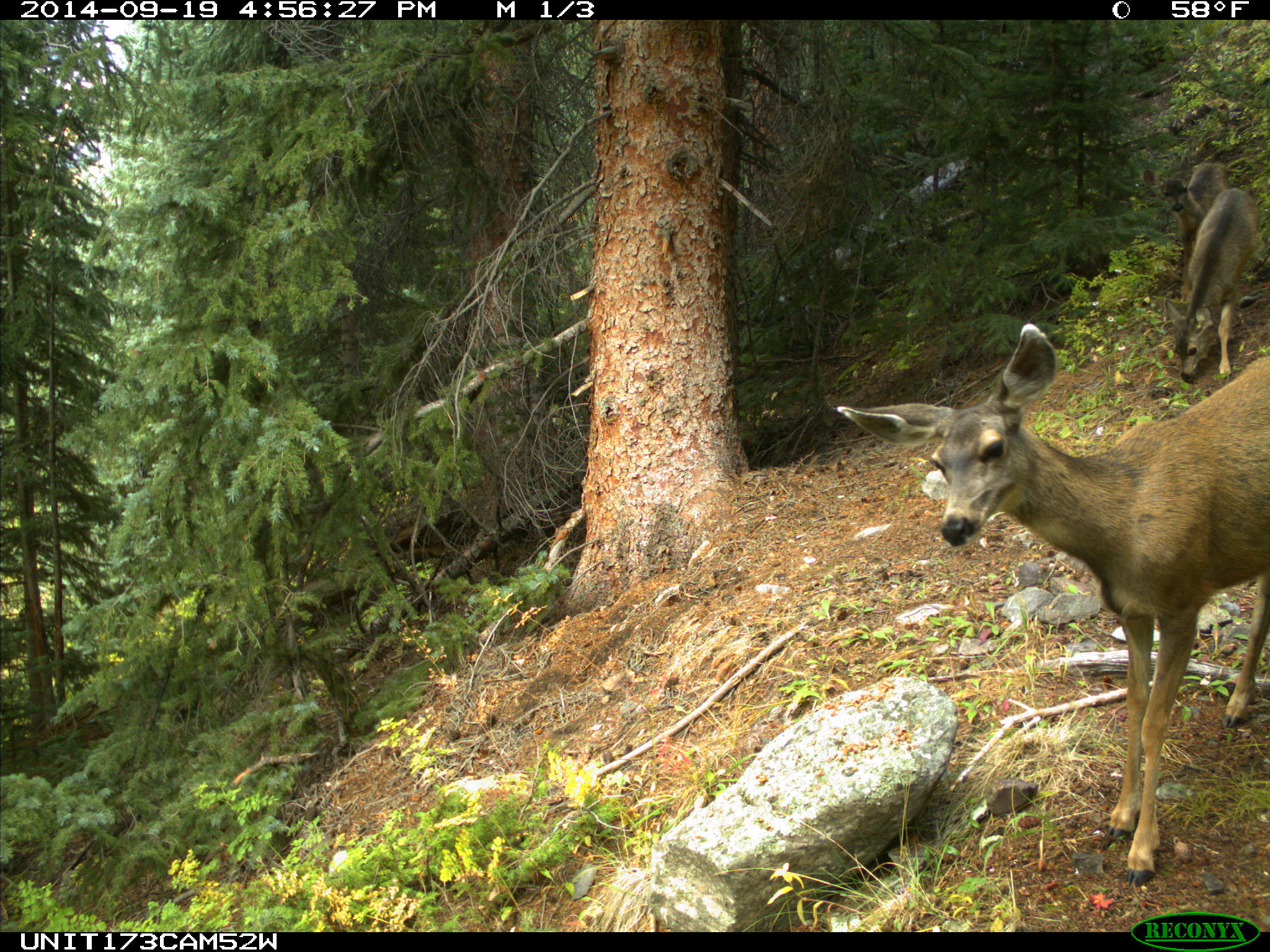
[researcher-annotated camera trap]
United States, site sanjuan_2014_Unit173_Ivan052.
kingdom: Animalia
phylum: Chordata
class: Mammalia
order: Artiodactyla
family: Cervidae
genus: Odocoileus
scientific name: Odocoileus hemionus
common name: mule deer